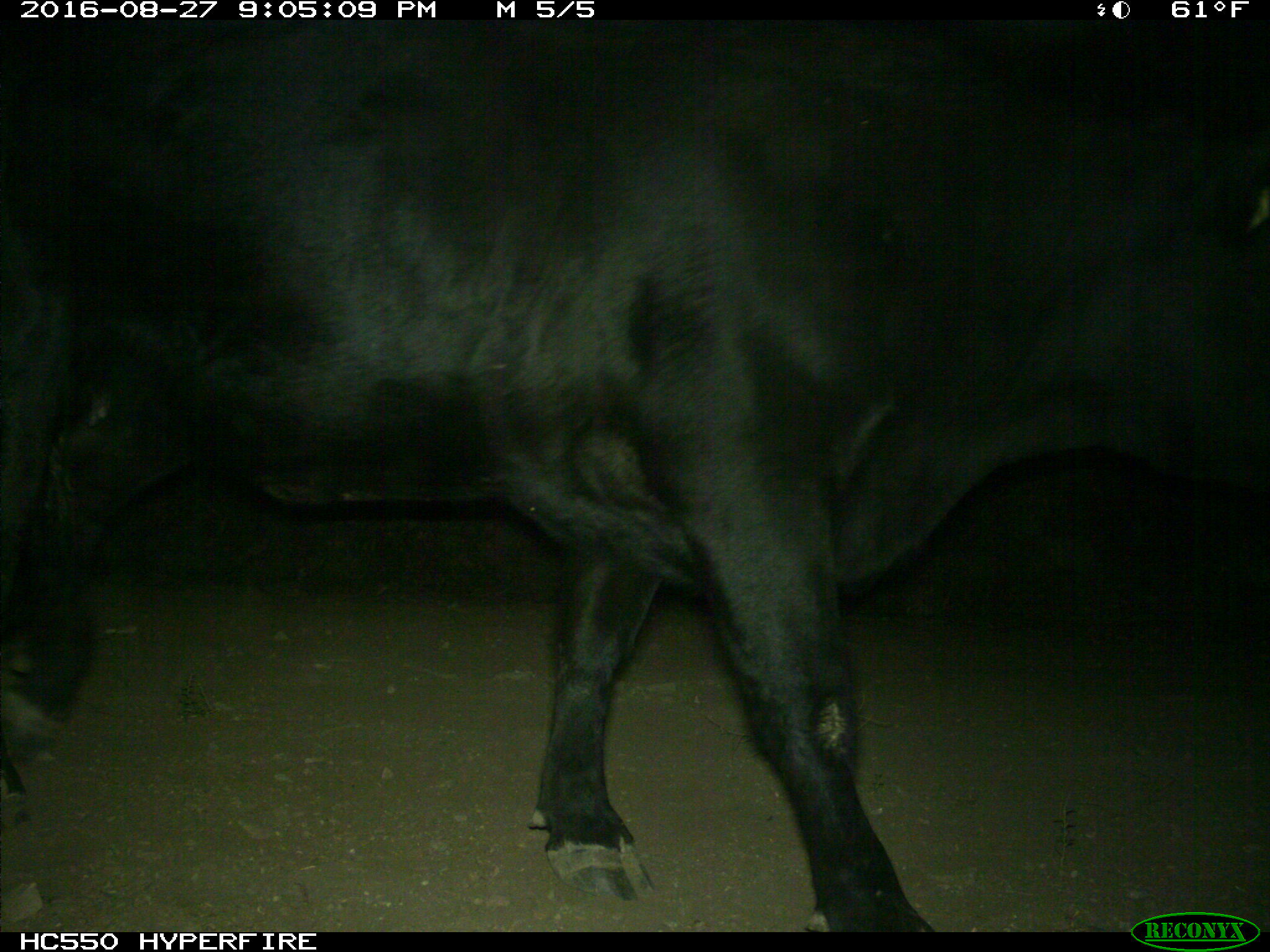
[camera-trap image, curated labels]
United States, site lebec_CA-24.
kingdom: Animalia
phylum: Chordata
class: Mammalia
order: Artiodactyla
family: Bovidae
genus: Bos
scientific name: Bos taurus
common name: domestic cow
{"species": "Bos taurus (domestic cow)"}